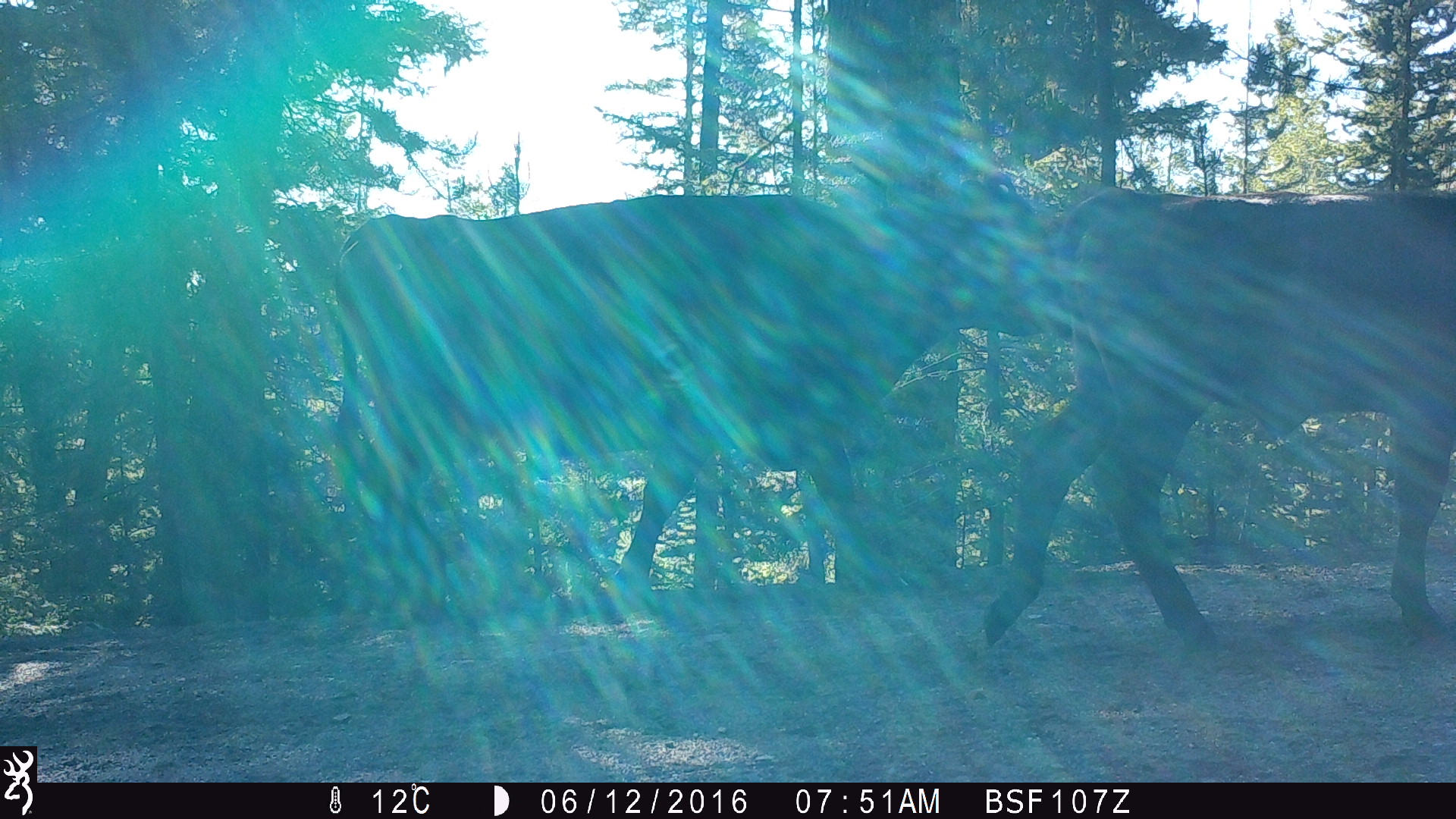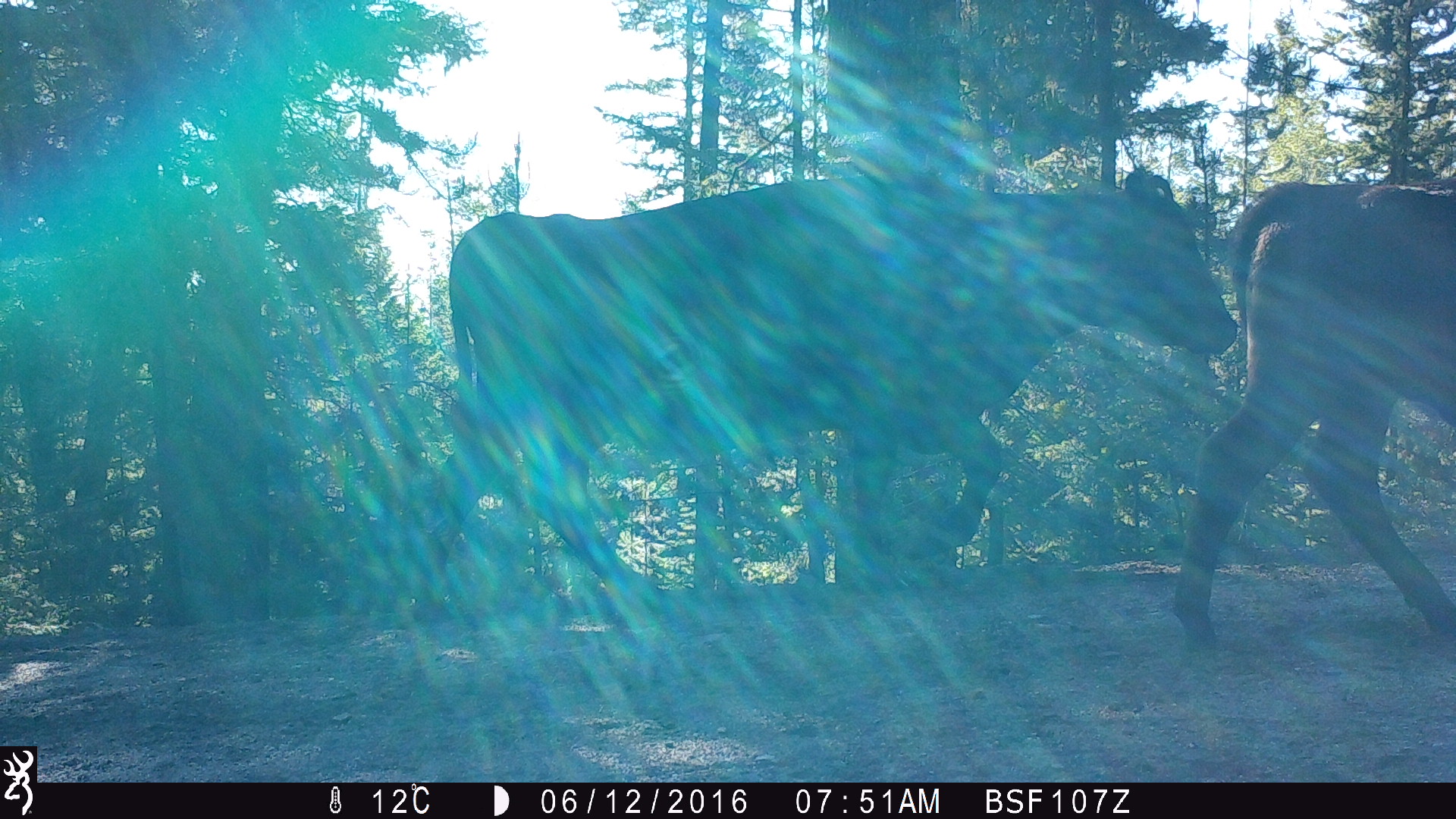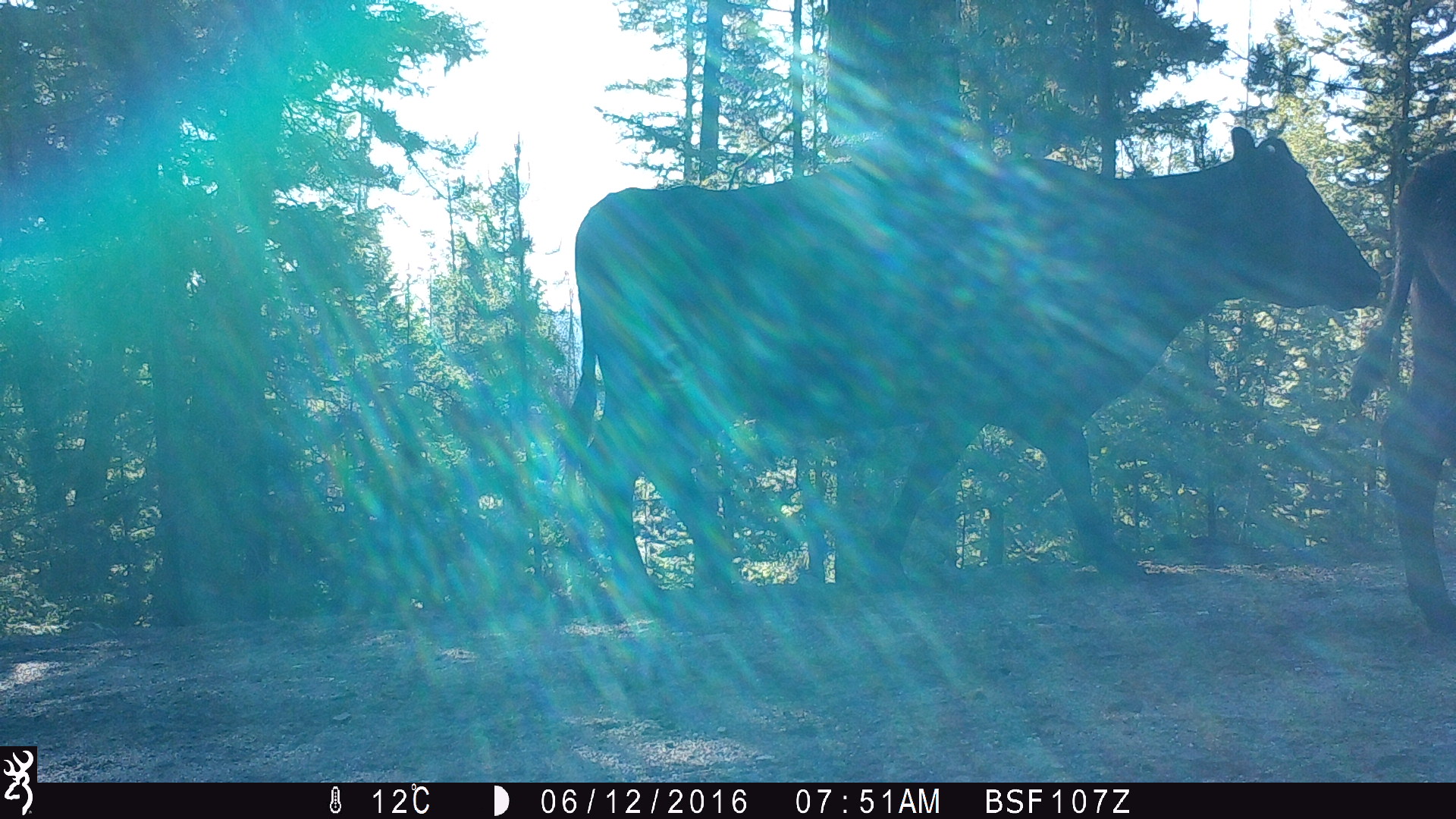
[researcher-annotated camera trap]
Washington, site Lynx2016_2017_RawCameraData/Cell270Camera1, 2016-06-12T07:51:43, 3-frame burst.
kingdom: Animalia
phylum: Chordata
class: Mammalia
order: Artiodactyla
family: Bovidae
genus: Bos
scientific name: Bos taurus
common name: domestic cattle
Domestic cattle (Bos taurus). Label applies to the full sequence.